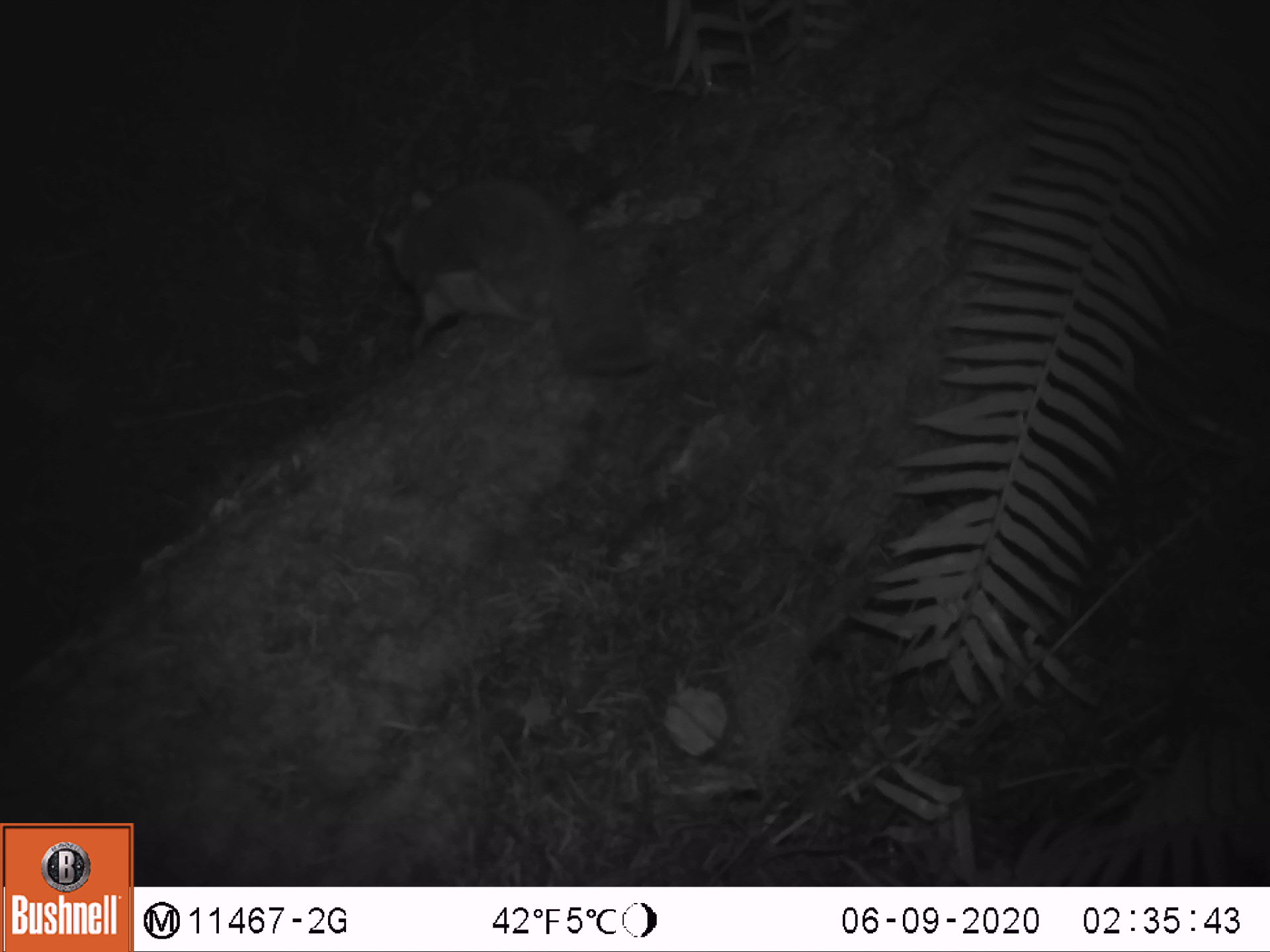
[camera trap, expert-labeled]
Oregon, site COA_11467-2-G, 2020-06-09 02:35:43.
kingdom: Animalia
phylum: Chordata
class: Mammalia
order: Rodentia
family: Sciuridae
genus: Glaucomys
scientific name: Glaucomys oregonensis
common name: humboldt's flying squirrel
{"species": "humboldt's flying squirrel (Glaucomys oregonensis)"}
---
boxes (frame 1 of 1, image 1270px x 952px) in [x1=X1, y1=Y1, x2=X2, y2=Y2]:
humboldt's flying squirrel: [x1=364, y1=168, x2=675, y2=385]